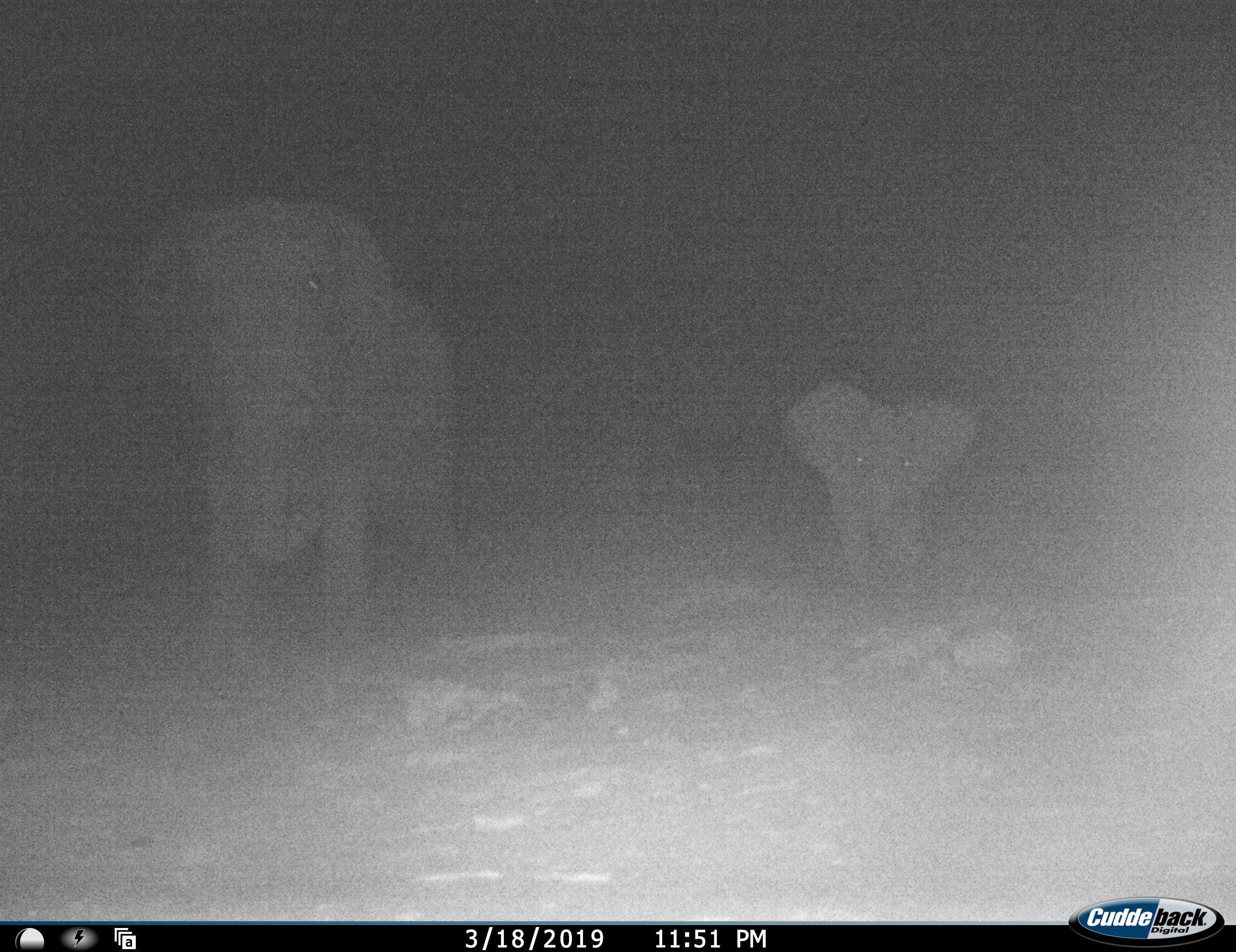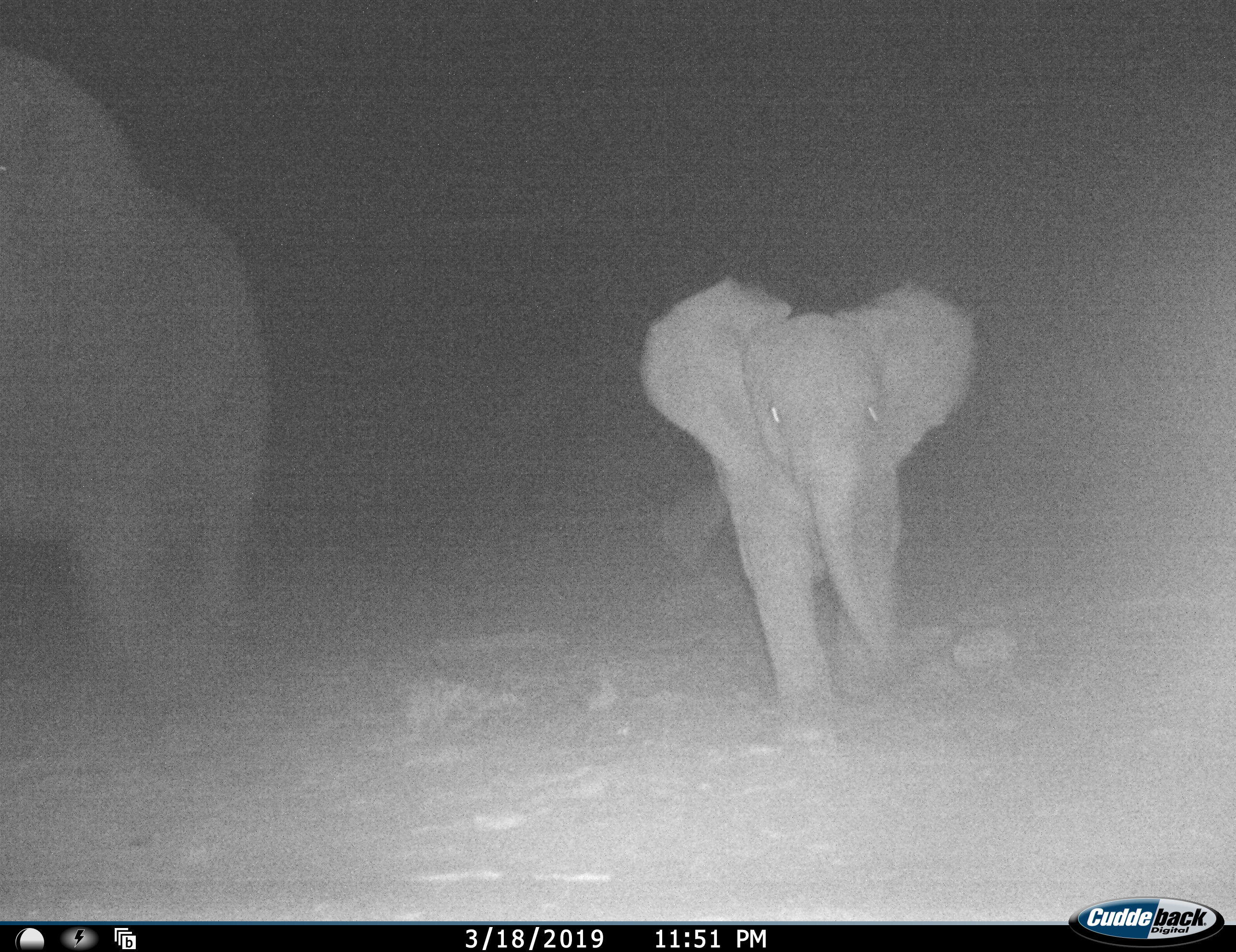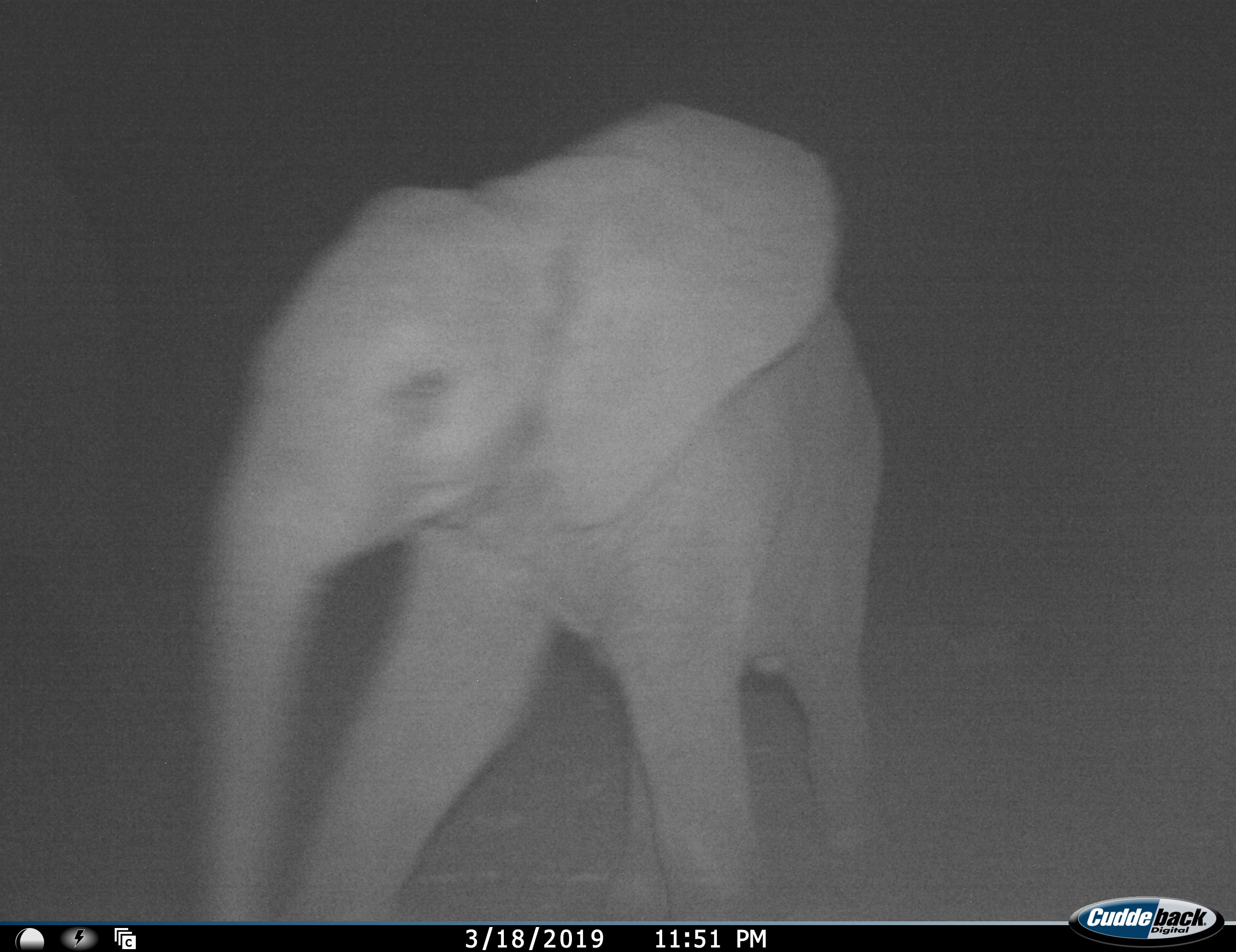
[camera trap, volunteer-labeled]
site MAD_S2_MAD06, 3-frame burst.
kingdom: Animalia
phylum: Chordata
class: Mammalia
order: Proboscidea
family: Elephantidae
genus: Loxodonta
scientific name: Loxodonta africana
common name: african bush elephant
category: elephant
Elephant (african bush elephant) (Loxodonta africana), count 2. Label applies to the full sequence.